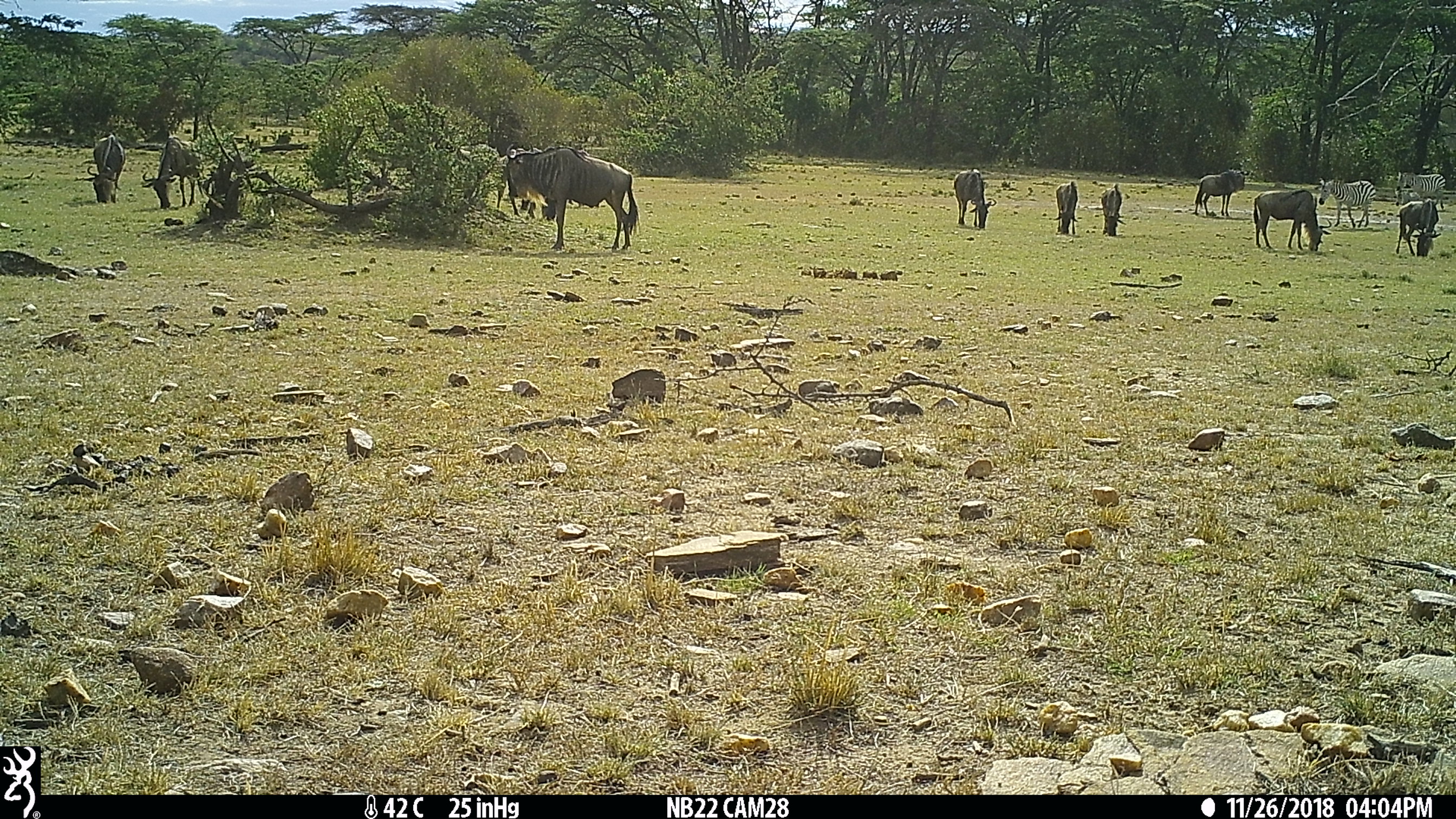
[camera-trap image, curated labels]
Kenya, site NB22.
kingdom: Animalia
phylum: Chordata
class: Mammalia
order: Artiodactyla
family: Bovidae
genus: Connochaetes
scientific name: Connochaetes taurinus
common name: blue wildebeest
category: wildebeest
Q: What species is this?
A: Wildebeest (blue wildebeest) (Connochaetes taurinus).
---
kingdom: Animalia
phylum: Chordata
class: Mammalia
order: Perissodactyla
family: Equidae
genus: Equus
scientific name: Equus quagga burchellii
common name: burchell's zebra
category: zebra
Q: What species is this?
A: Zebra (burchell's zebra) (Equus quagga burchellii).